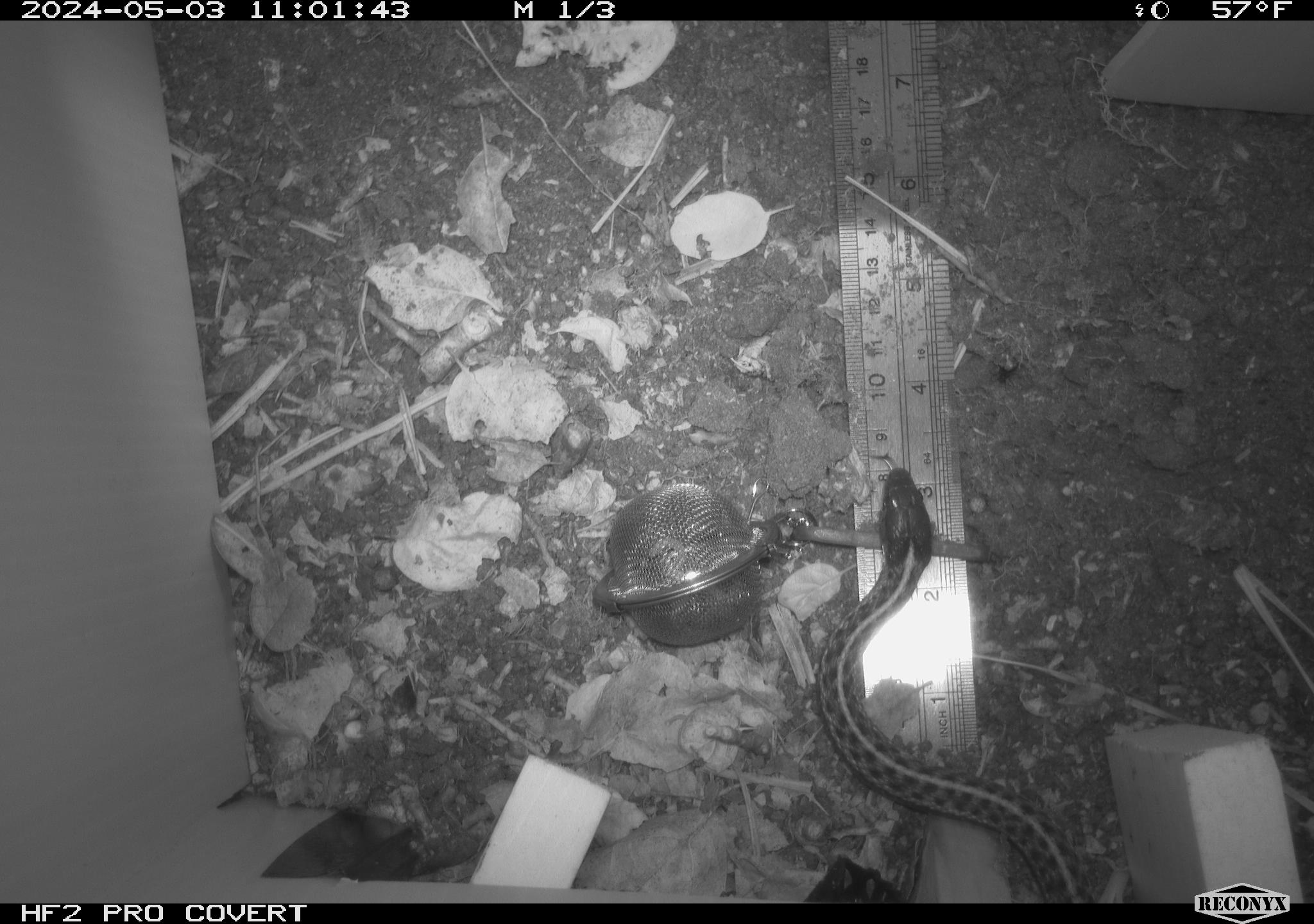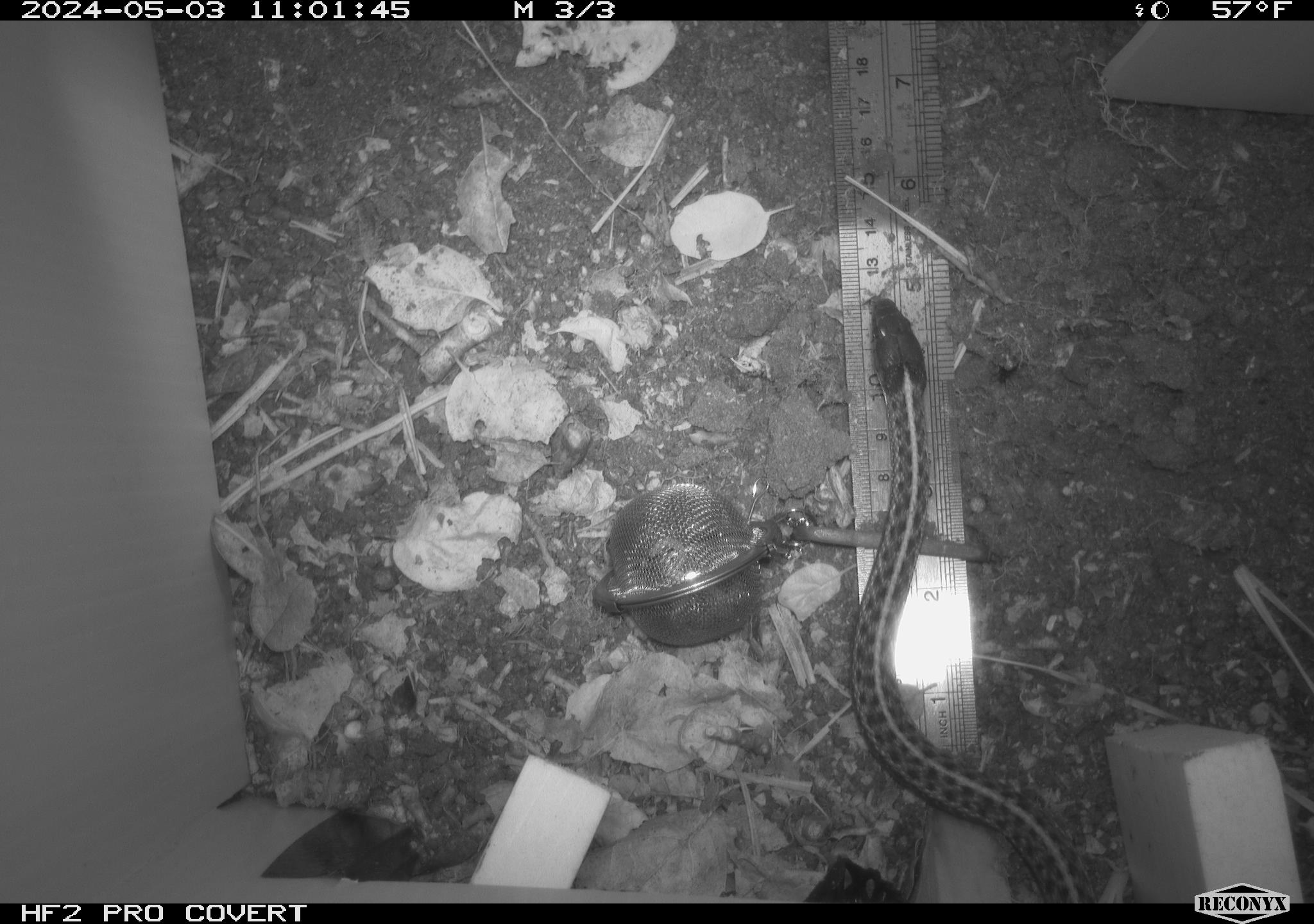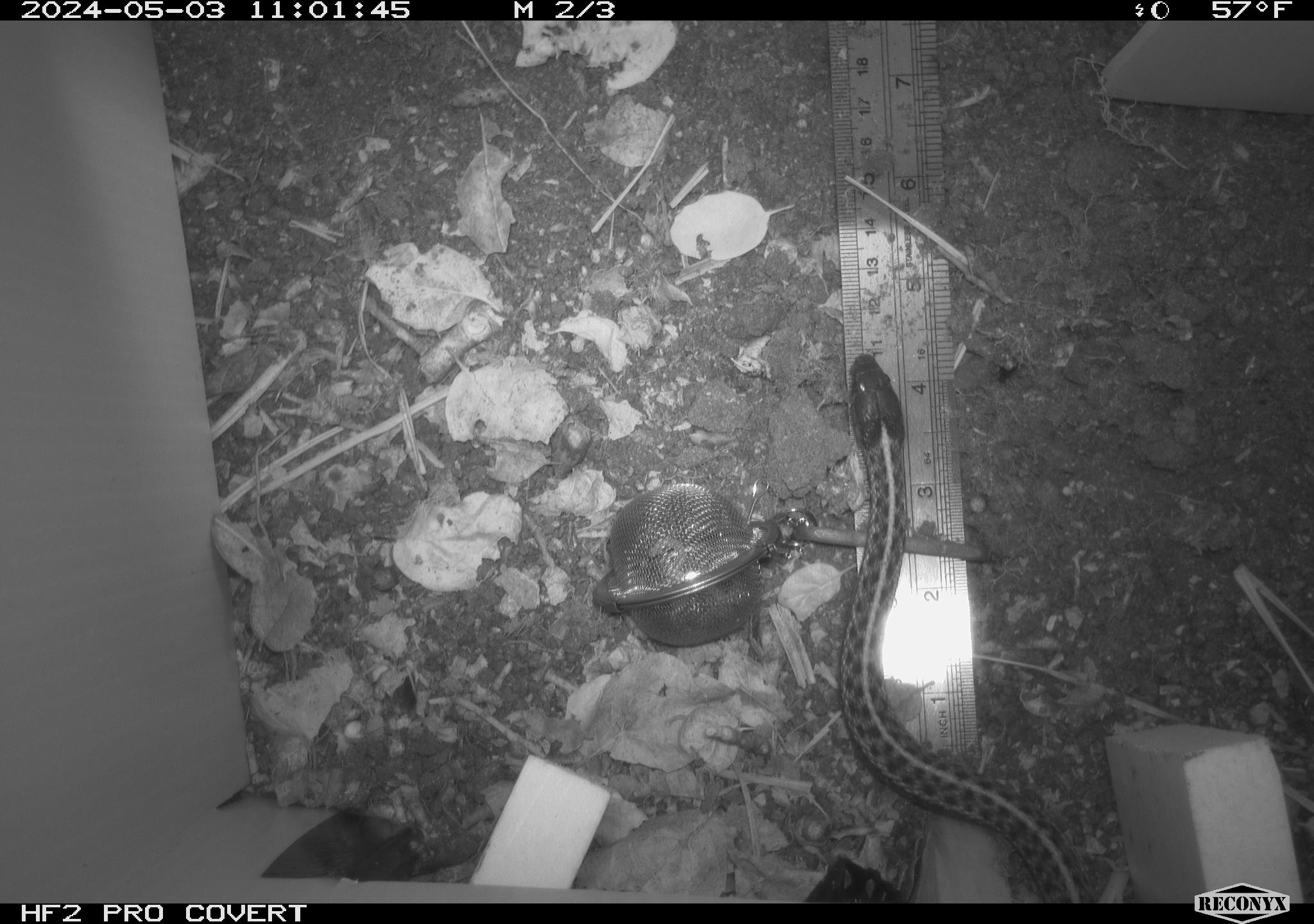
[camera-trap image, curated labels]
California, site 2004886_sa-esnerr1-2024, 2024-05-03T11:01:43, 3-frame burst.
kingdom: Animalia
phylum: Chordata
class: Reptilia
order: Squamata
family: Colubridae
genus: Thamnophis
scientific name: Thamnophis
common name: american gartersnakes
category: thamnophis species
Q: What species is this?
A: Thamnophis species (american gartersnakes) (Thamnophis).